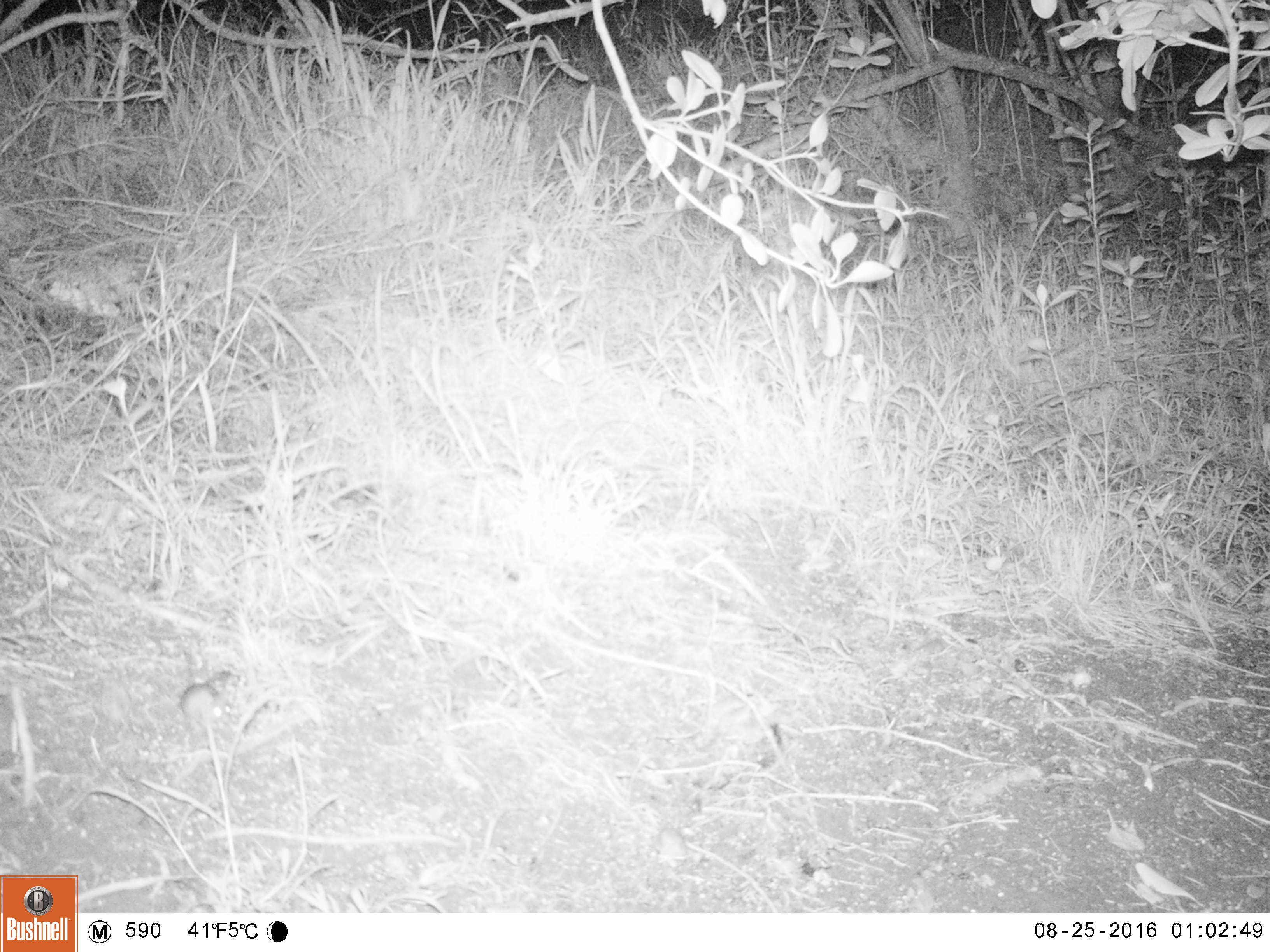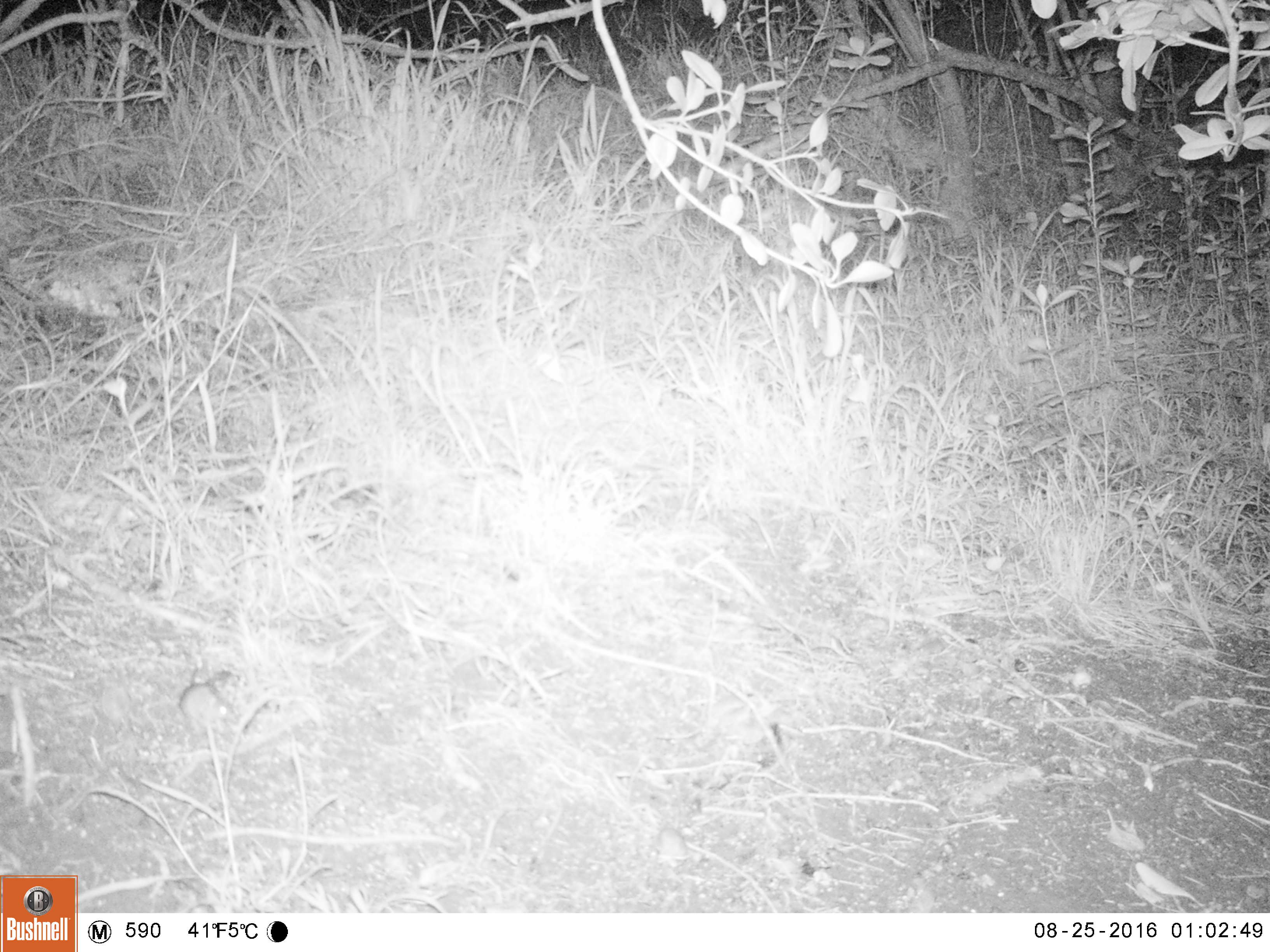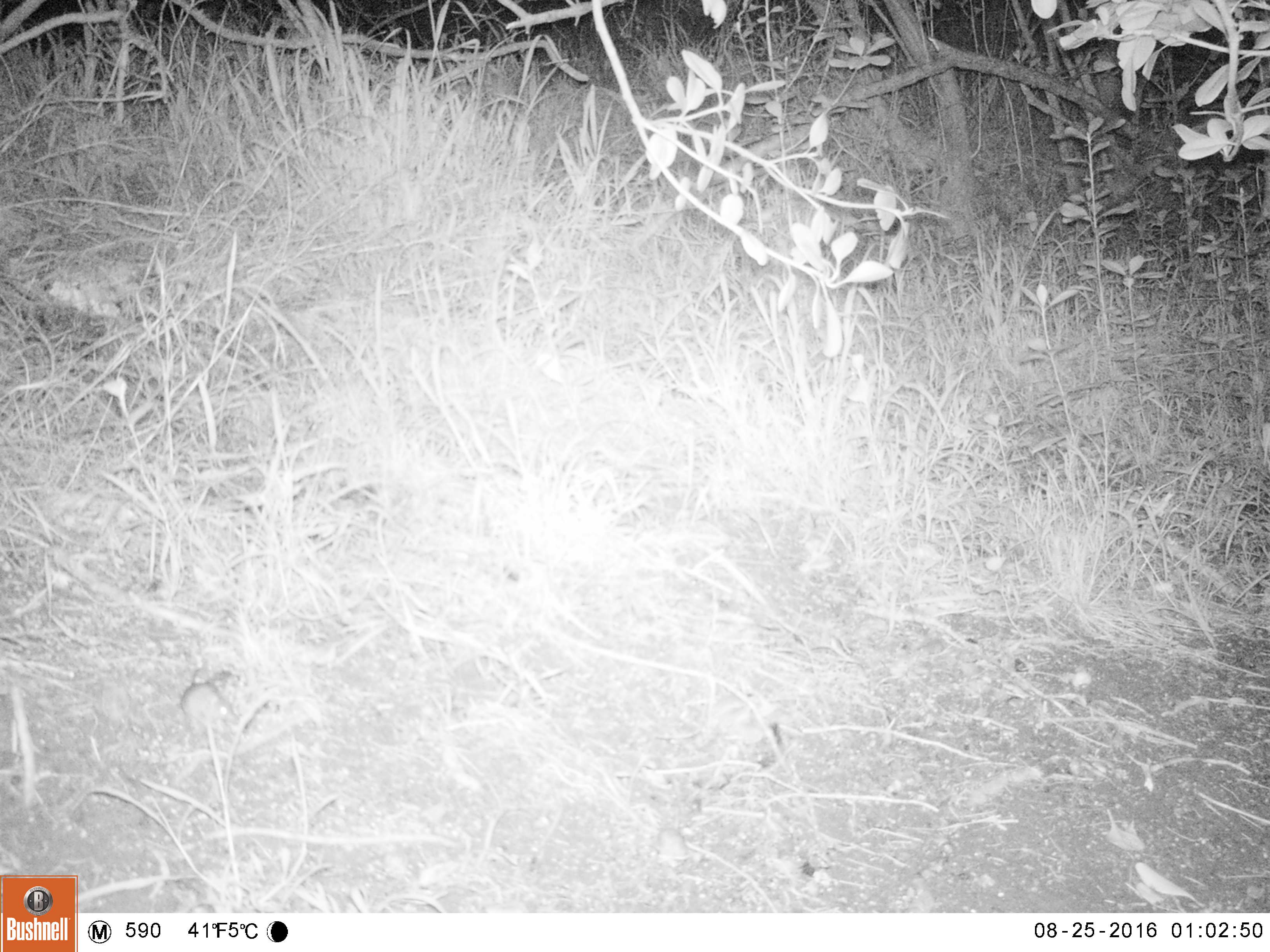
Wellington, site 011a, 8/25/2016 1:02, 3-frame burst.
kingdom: Animalia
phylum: Chordata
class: Mammalia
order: Rodentia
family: Muridae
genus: Mus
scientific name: Mus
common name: mouse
Mouse (Mus).